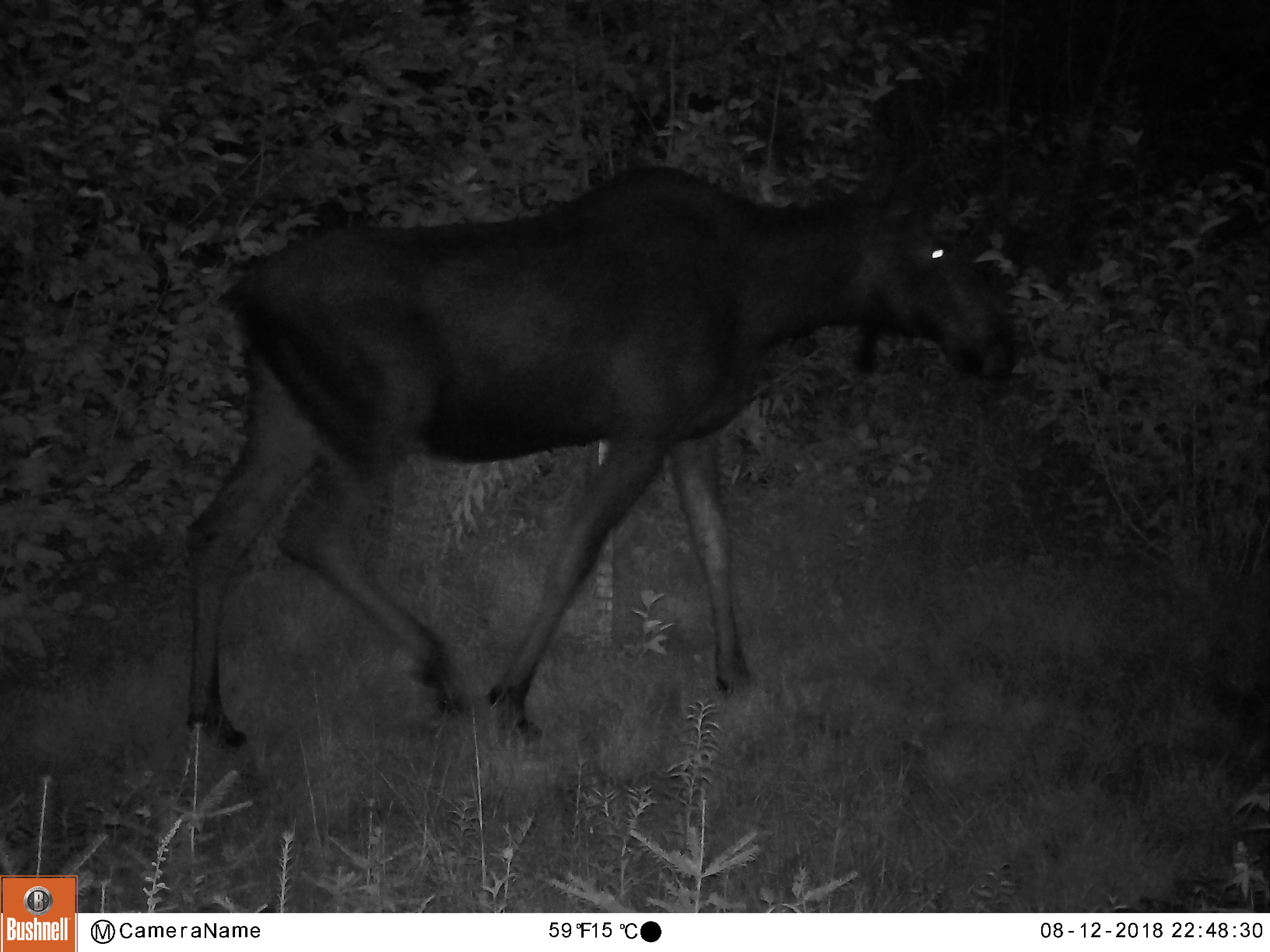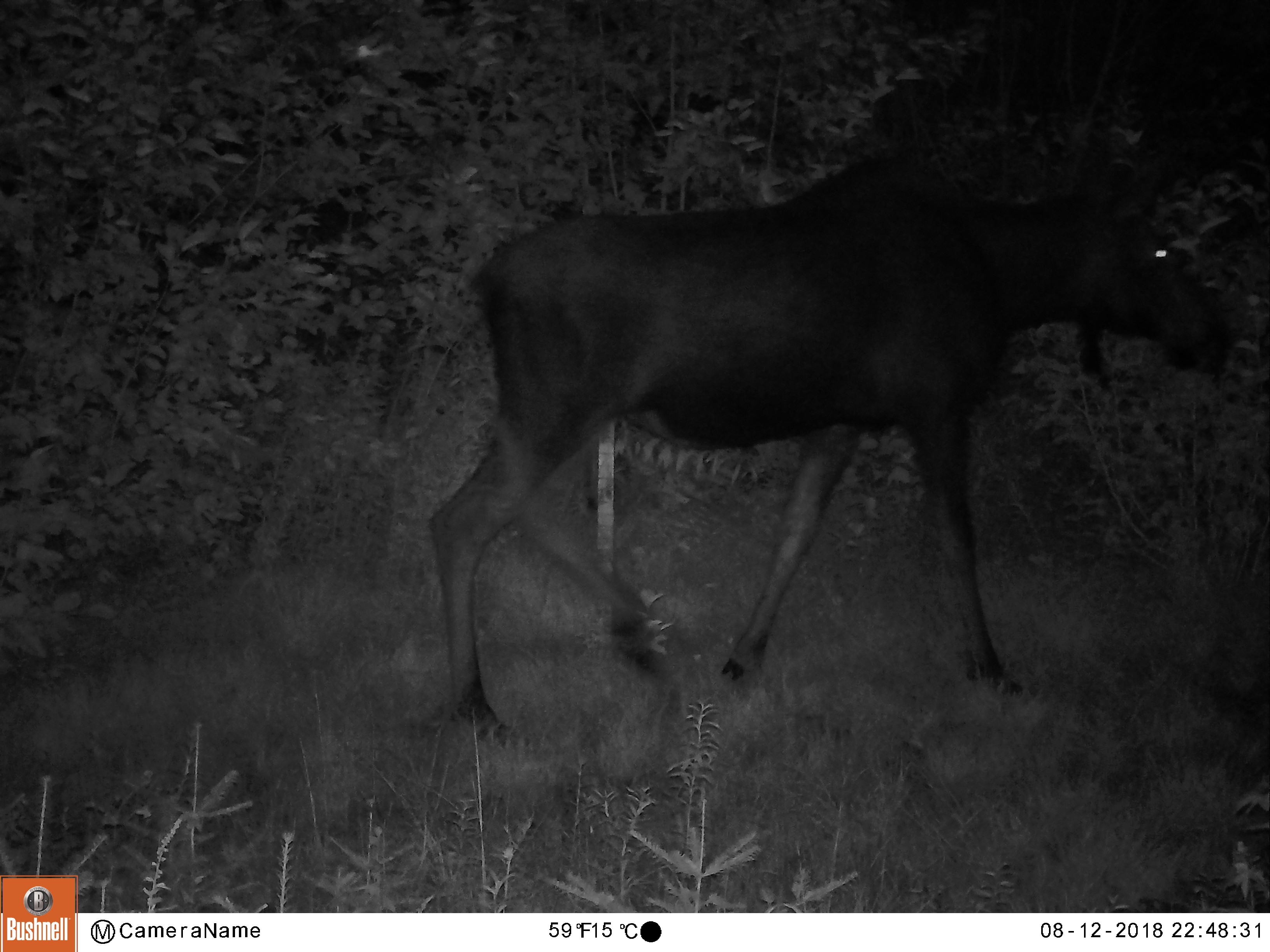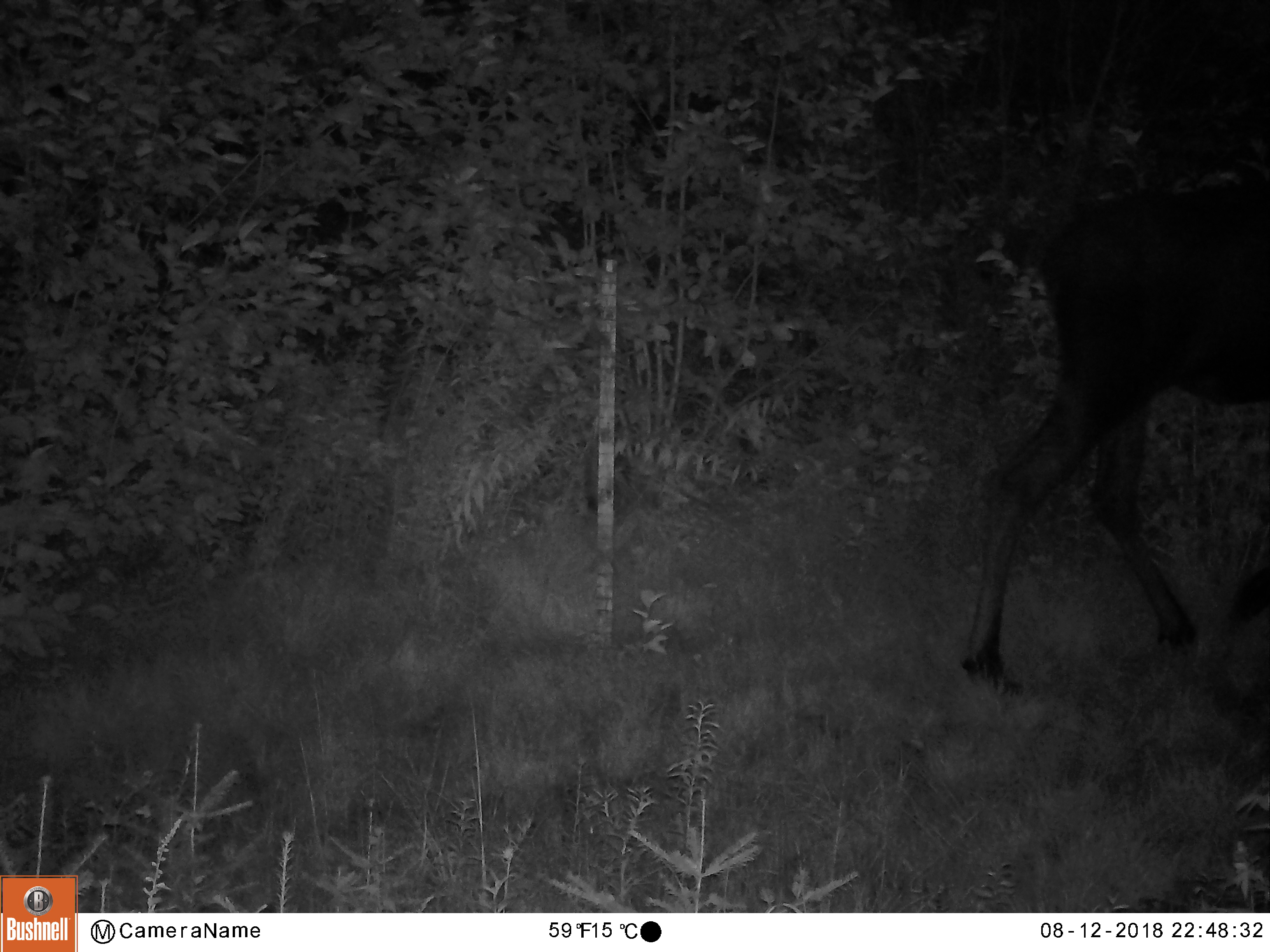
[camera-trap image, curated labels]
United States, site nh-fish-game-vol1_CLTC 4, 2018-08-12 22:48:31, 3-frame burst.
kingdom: Animalia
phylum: Chordata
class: Mammalia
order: Artiodactyla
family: Cervidae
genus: Alces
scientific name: Alces alces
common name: moose